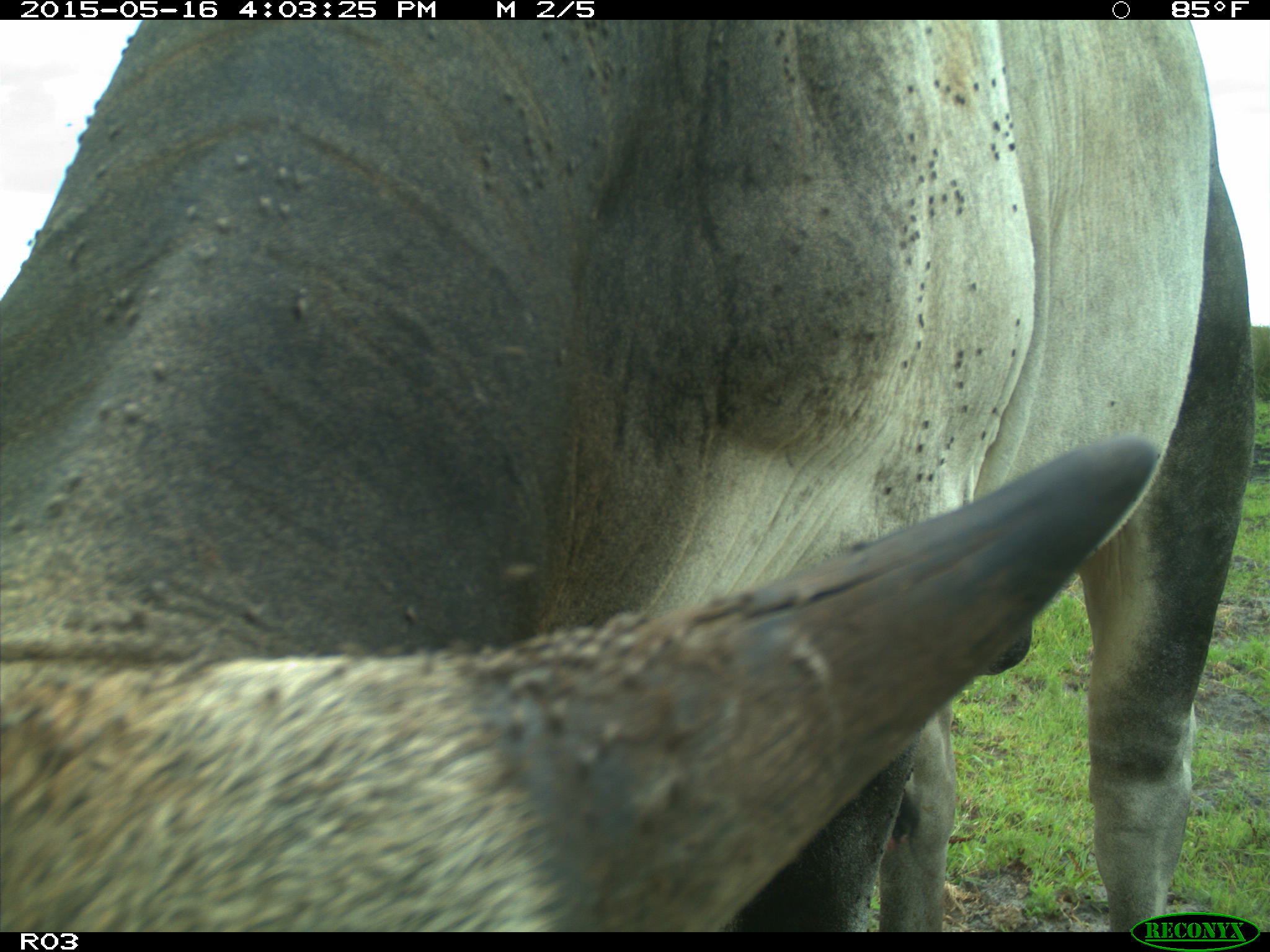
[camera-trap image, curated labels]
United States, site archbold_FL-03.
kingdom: Animalia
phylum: Chordata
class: Mammalia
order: Artiodactyla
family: Bovidae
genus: Bos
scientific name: Bos taurus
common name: domestic cow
Bos taurus (domestic cow).